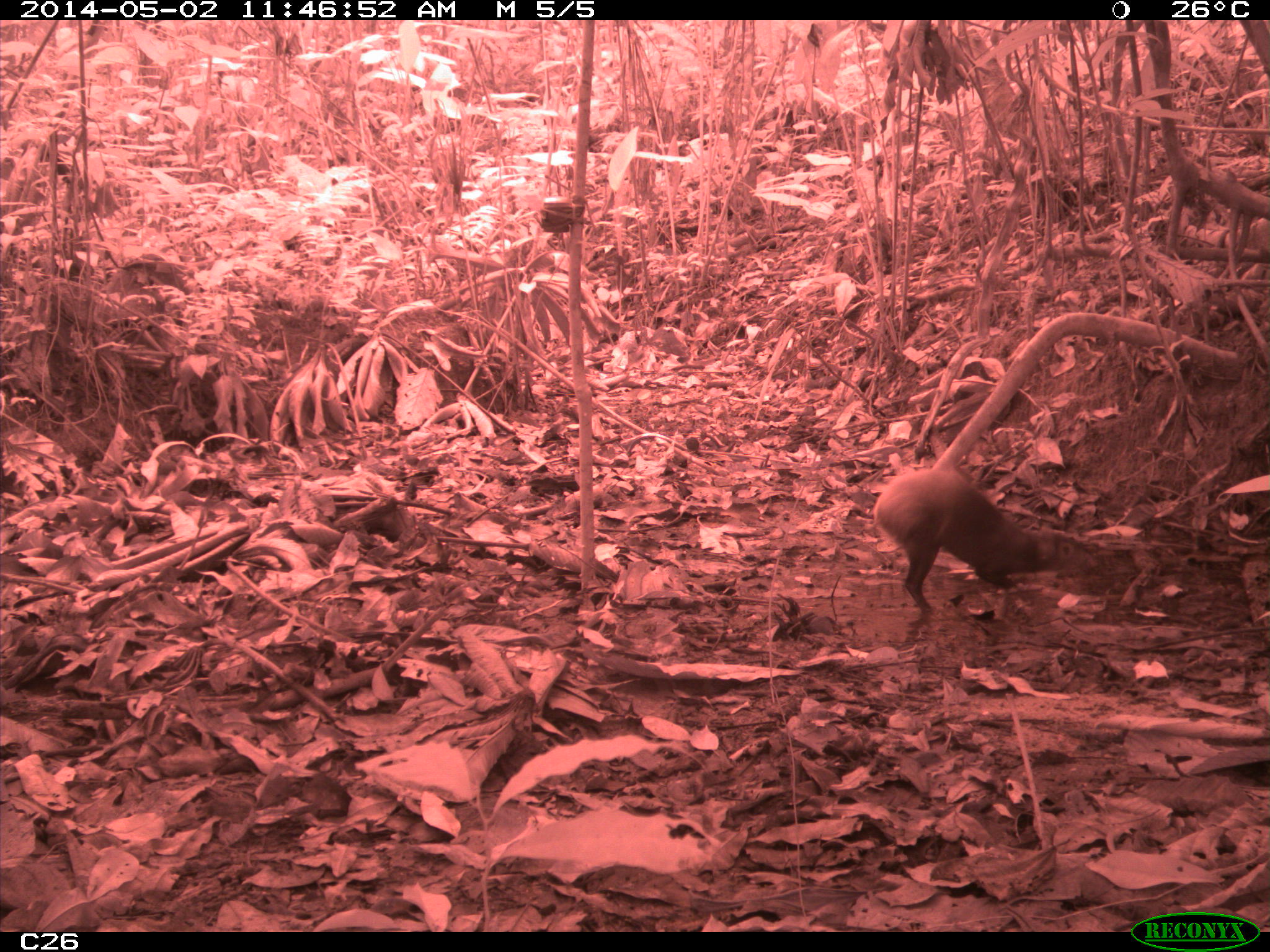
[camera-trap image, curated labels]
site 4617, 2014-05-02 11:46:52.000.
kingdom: Animalia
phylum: Chordata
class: Mammalia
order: Rodentia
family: Dasyproctidae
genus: Dasyprocta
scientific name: Dasyprocta leporina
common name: red-rumped agouti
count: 1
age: adult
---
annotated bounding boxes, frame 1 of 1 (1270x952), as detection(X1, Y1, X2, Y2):
dasyprocta leporina: detection(870, 467, 1089, 616)